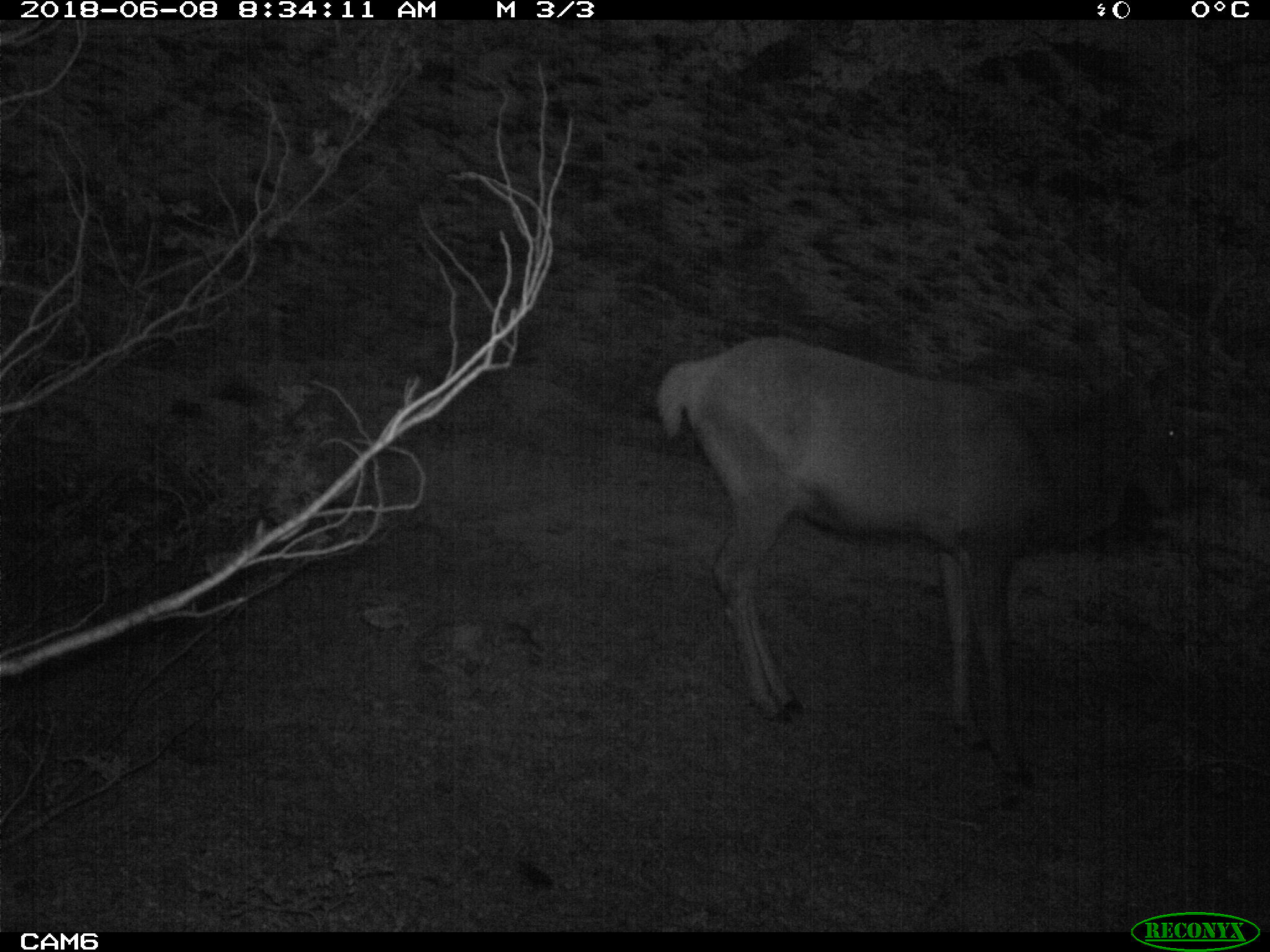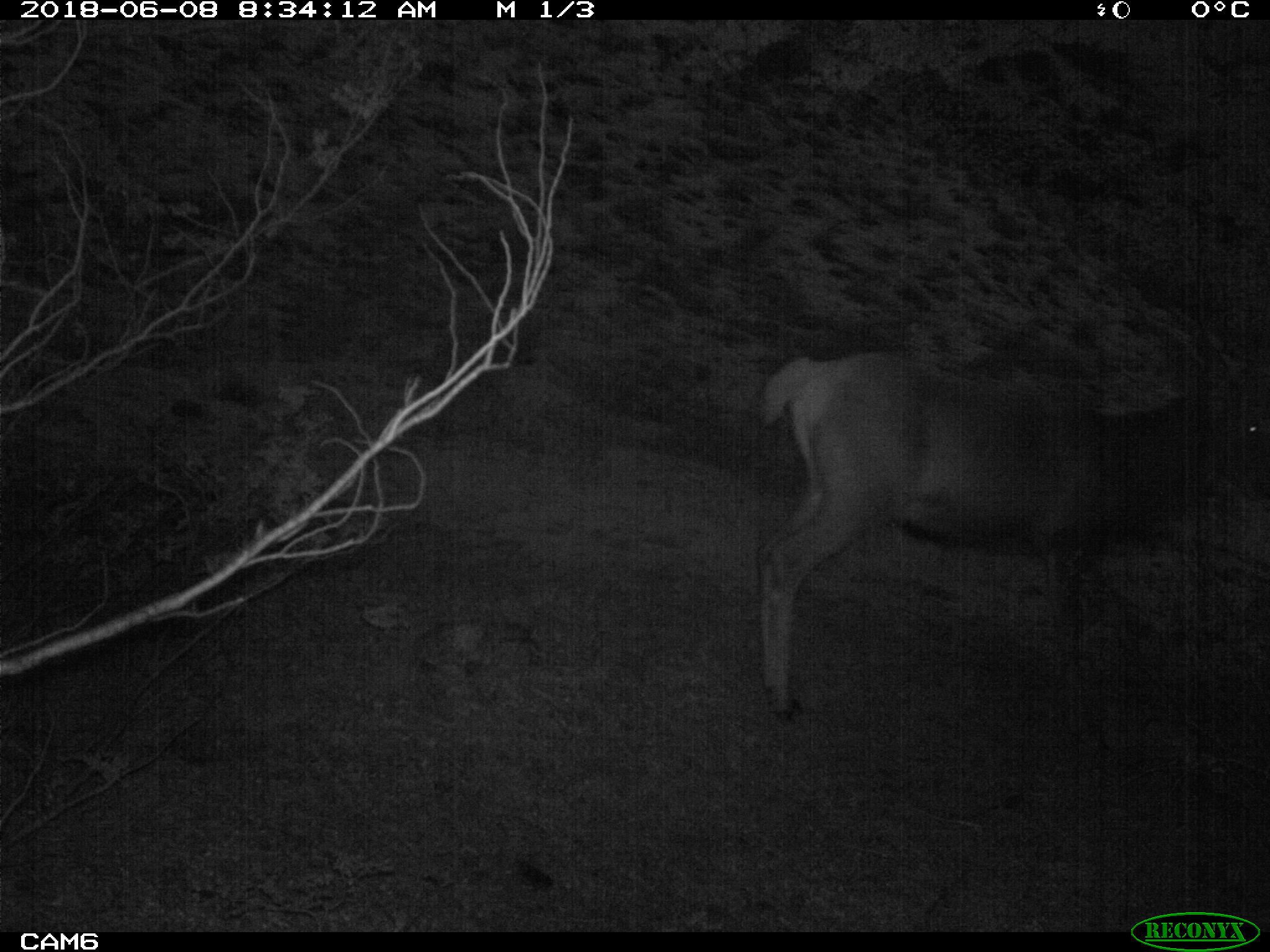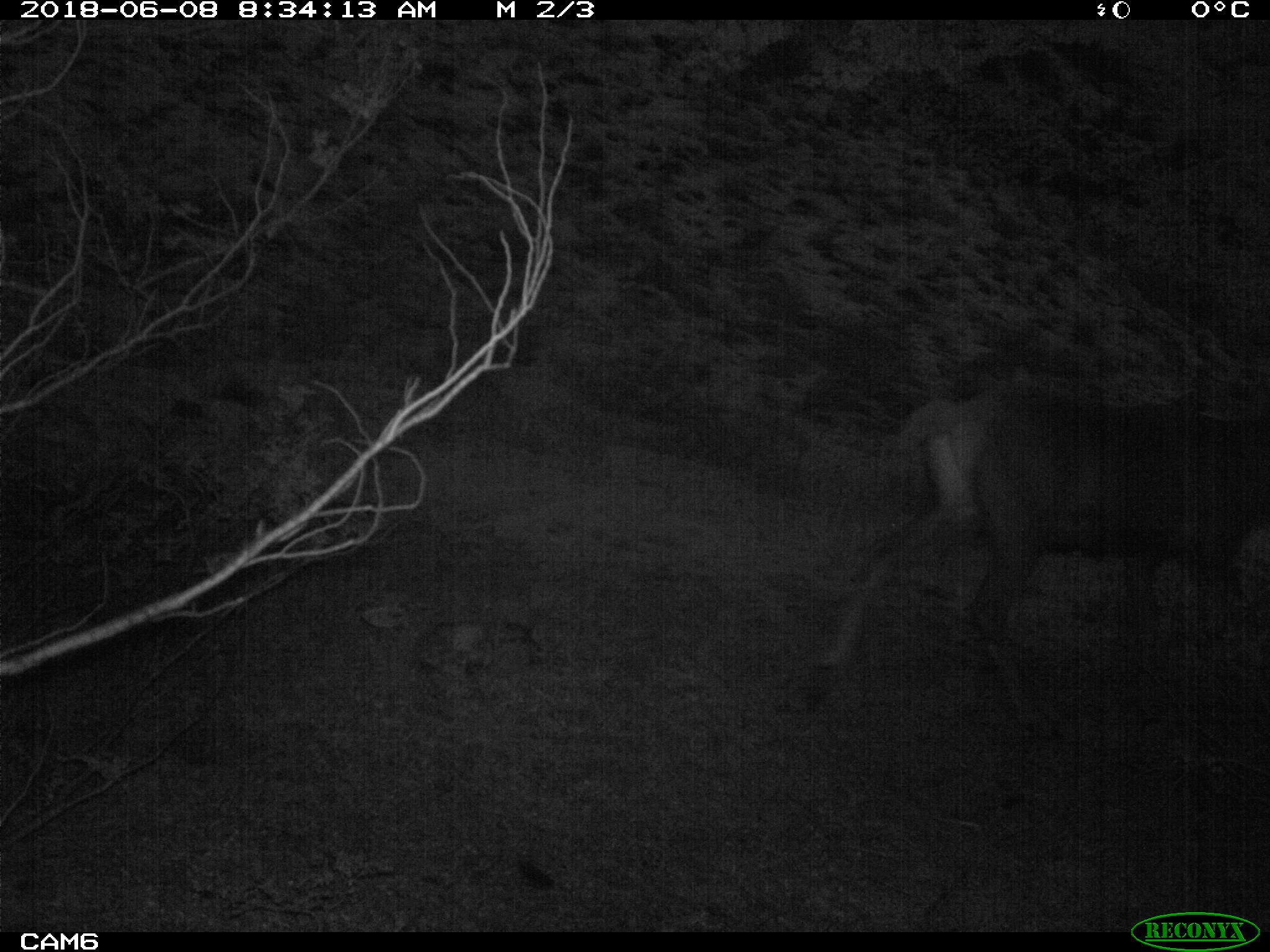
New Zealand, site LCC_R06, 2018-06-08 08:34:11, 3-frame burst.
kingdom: Animalia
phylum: Chordata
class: Mammalia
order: Artiodactyla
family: Cervidae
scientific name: Cervidae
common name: deer